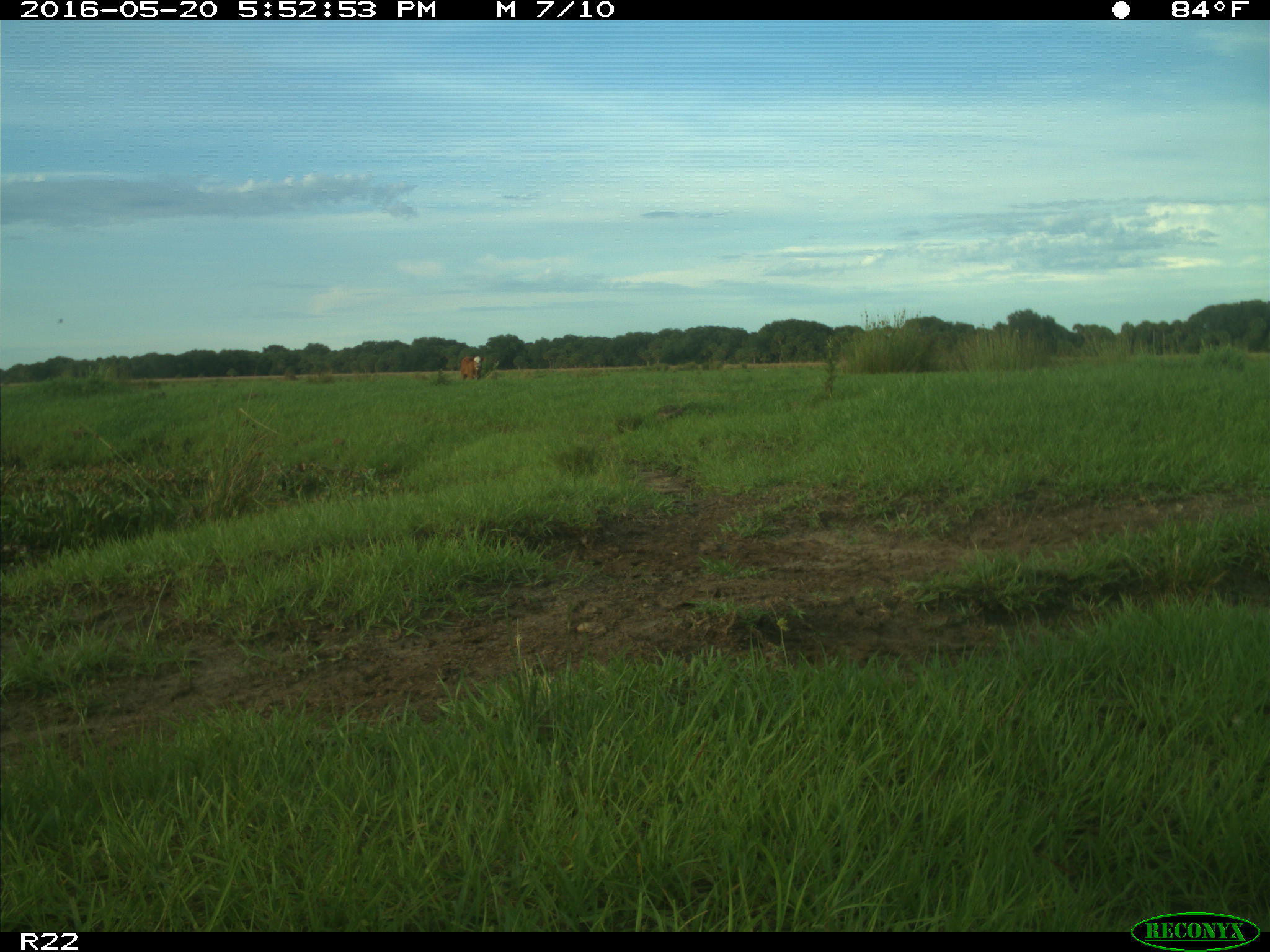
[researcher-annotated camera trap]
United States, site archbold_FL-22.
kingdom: Animalia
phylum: Chordata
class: Mammalia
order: Artiodactyla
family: Bovidae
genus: Bos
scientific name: Bos taurus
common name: domestic cow